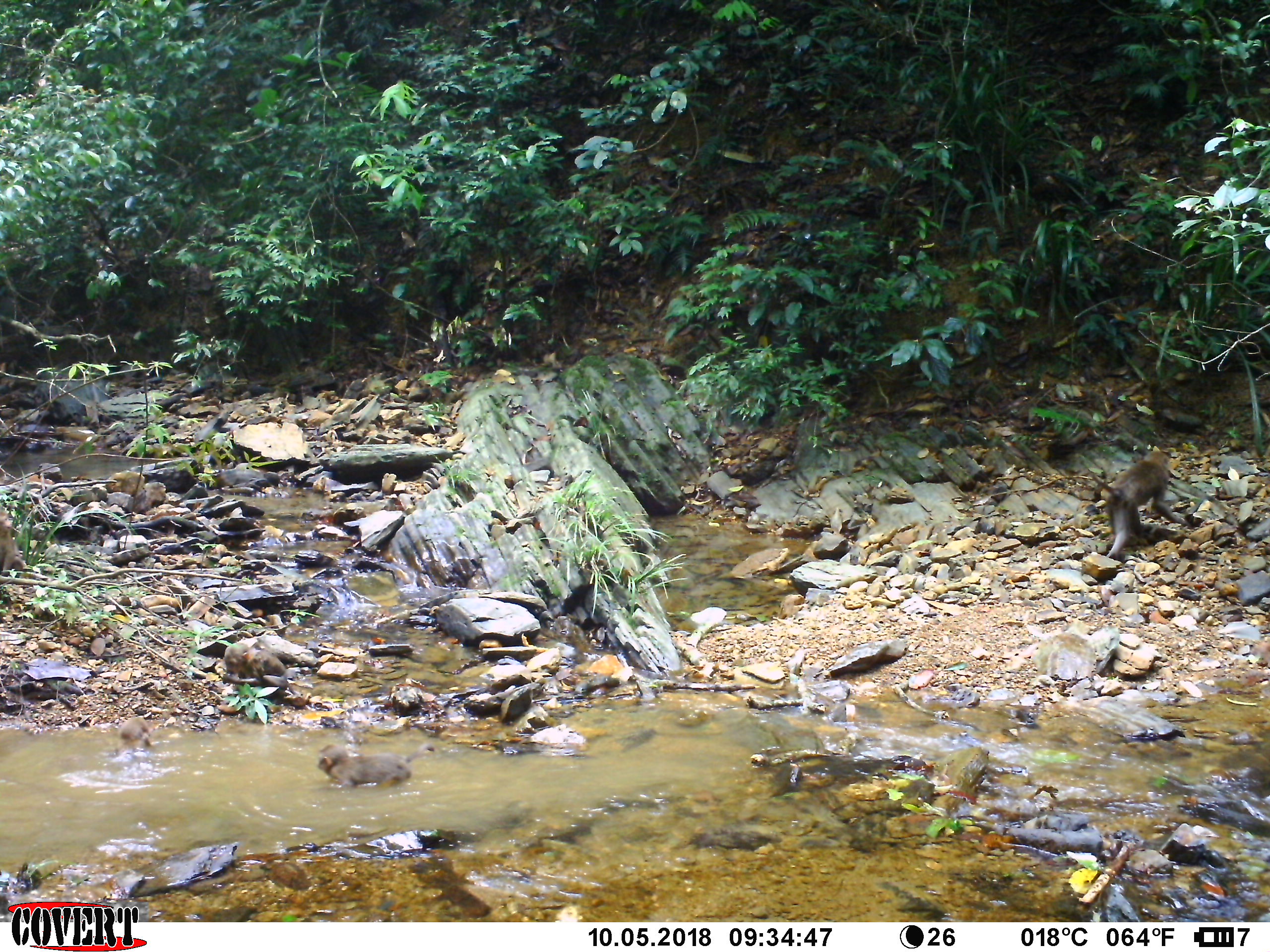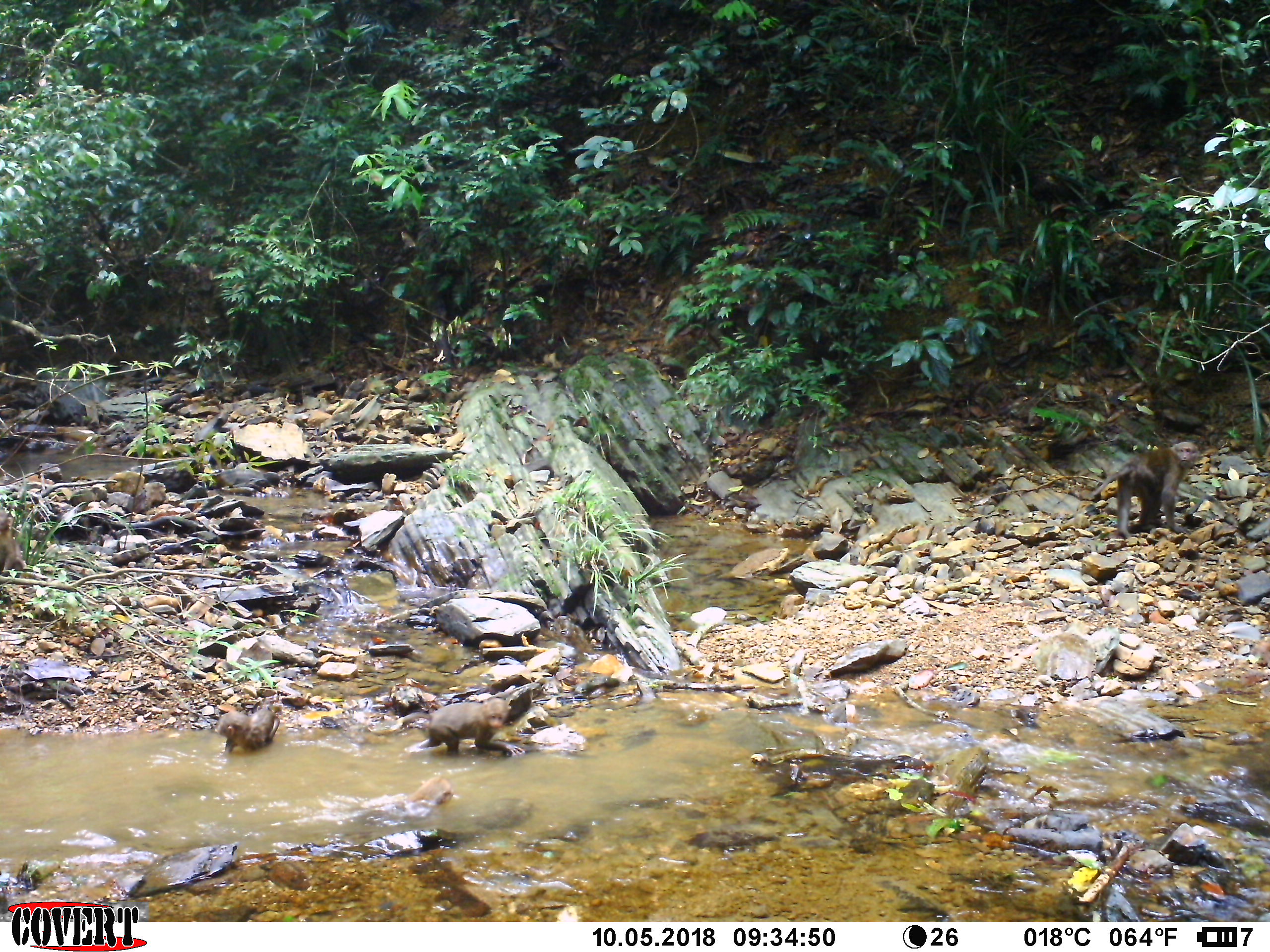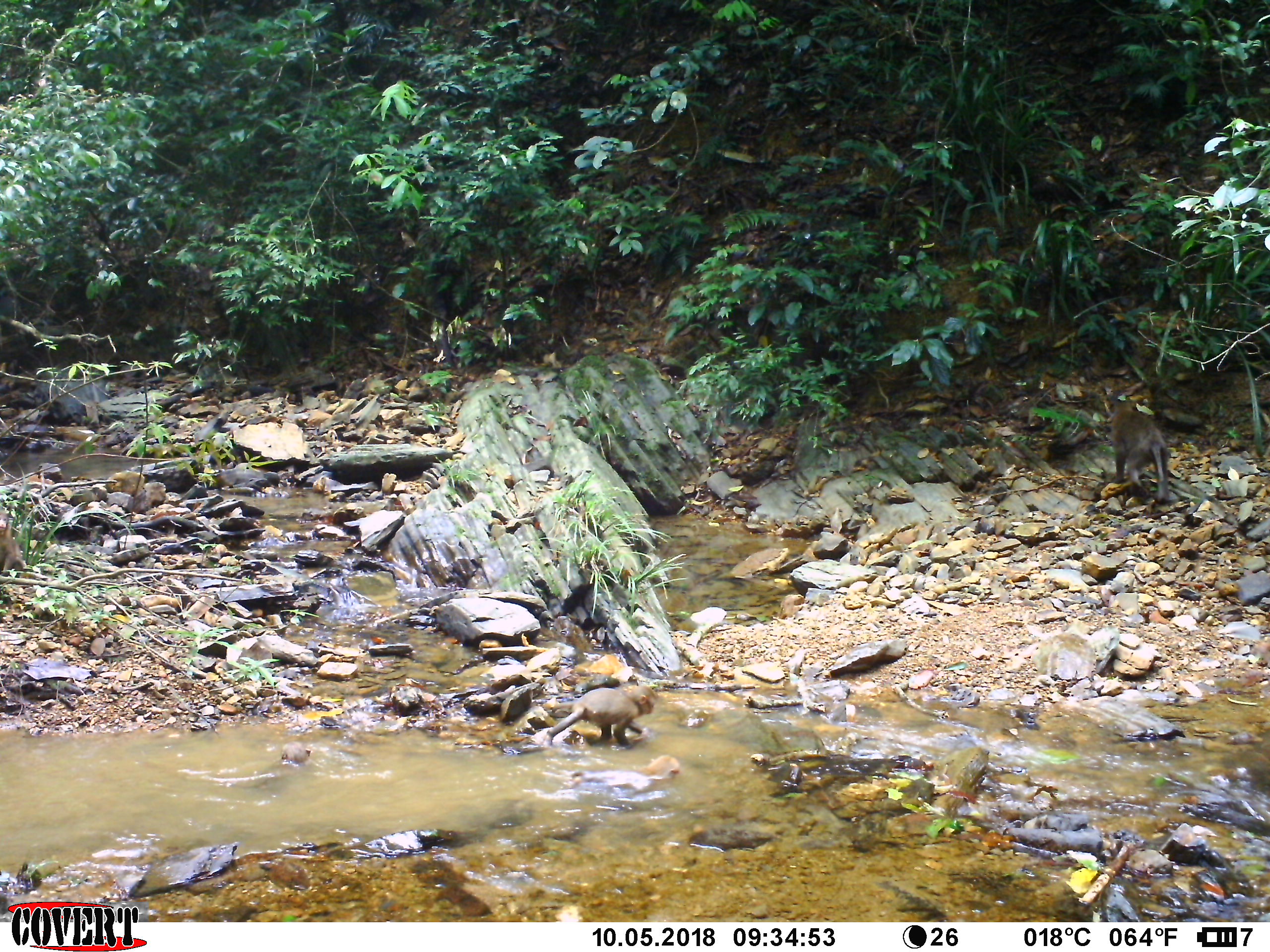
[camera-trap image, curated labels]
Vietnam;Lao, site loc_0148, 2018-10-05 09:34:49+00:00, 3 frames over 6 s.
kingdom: Animalia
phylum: Chordata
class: Mammalia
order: Primates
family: Cercopithecidae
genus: Macaca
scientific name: Macaca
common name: macaques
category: assam or rhesus macaque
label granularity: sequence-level